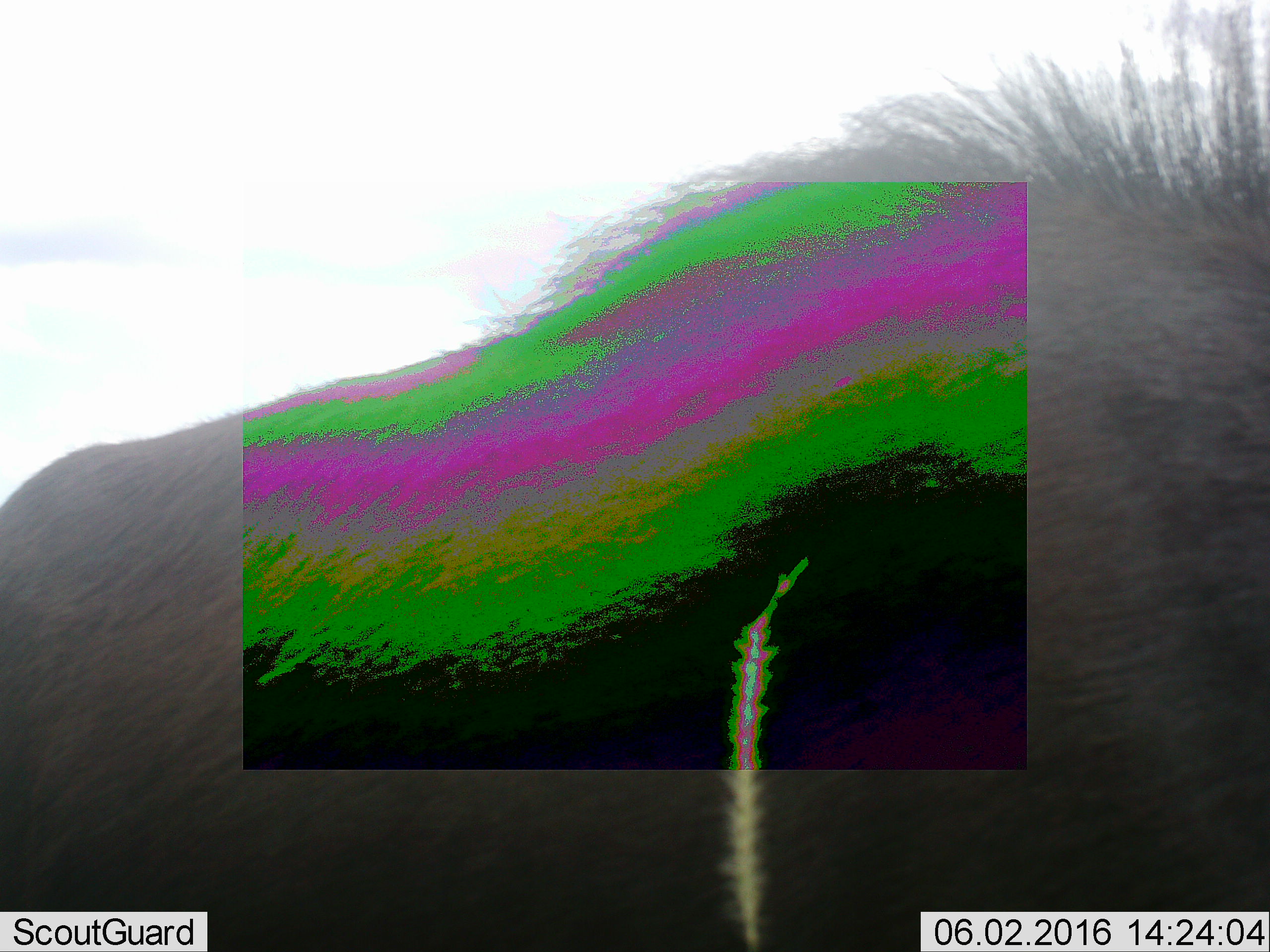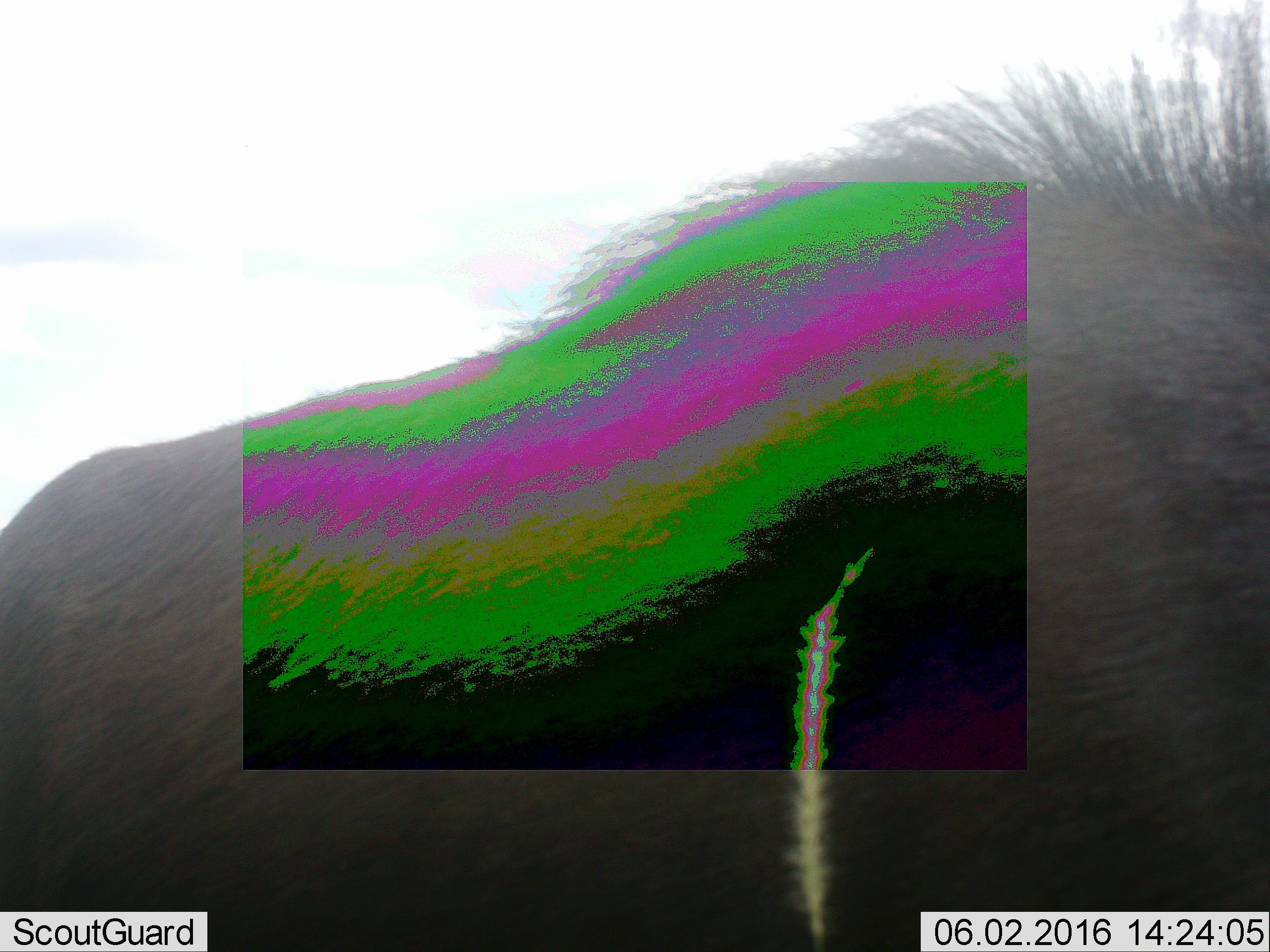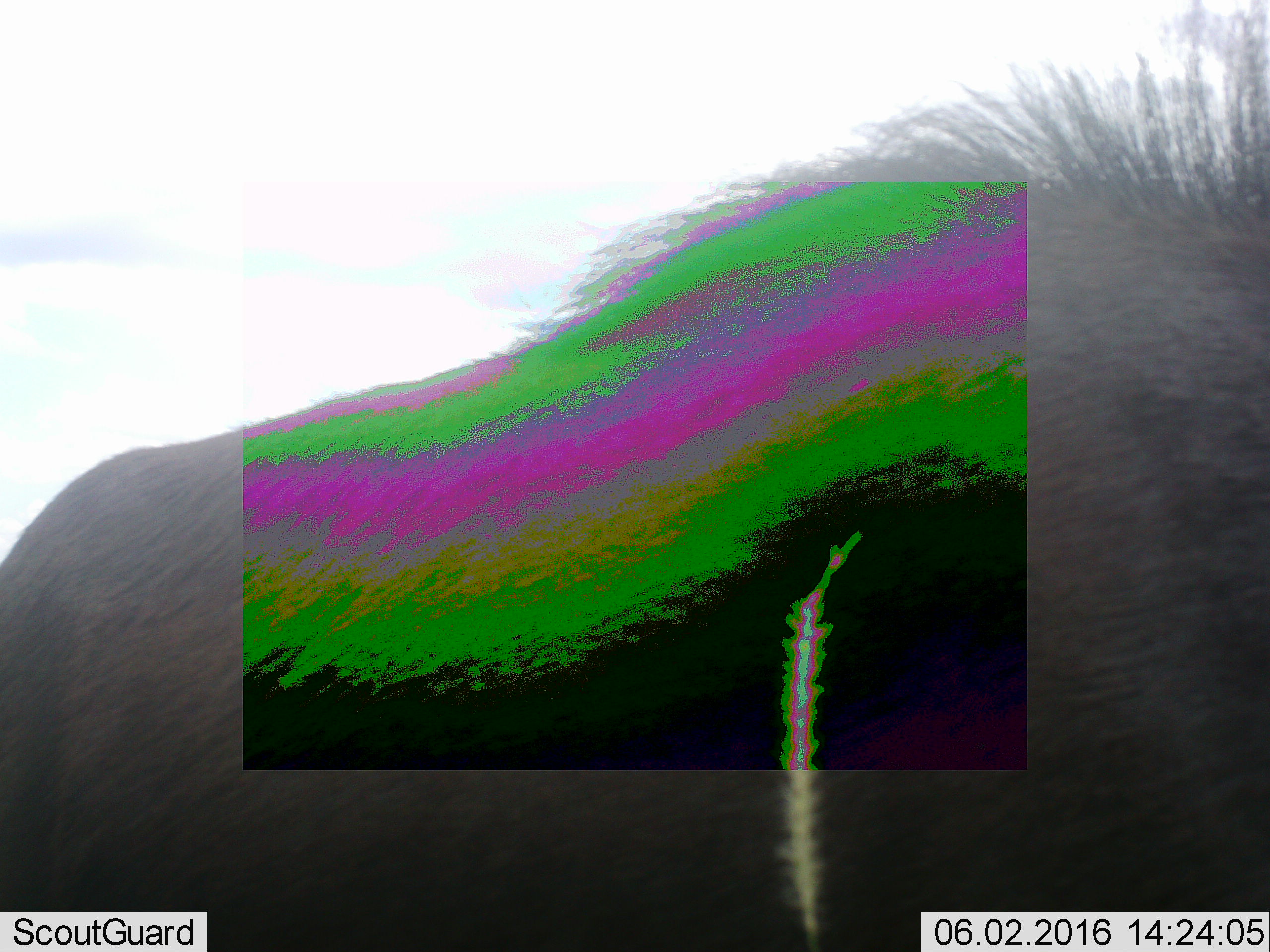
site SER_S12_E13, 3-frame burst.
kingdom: Animalia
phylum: Chordata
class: Mammalia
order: Artiodactyla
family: Bovidae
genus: Connochaetes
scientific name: Connochaetes taurinus taurinus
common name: blue wildebeest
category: wildebeestblue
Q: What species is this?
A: Wildebeestblue (blue wildebeest) (Connochaetes taurinus taurinus).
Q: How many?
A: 1.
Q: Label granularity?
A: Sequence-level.